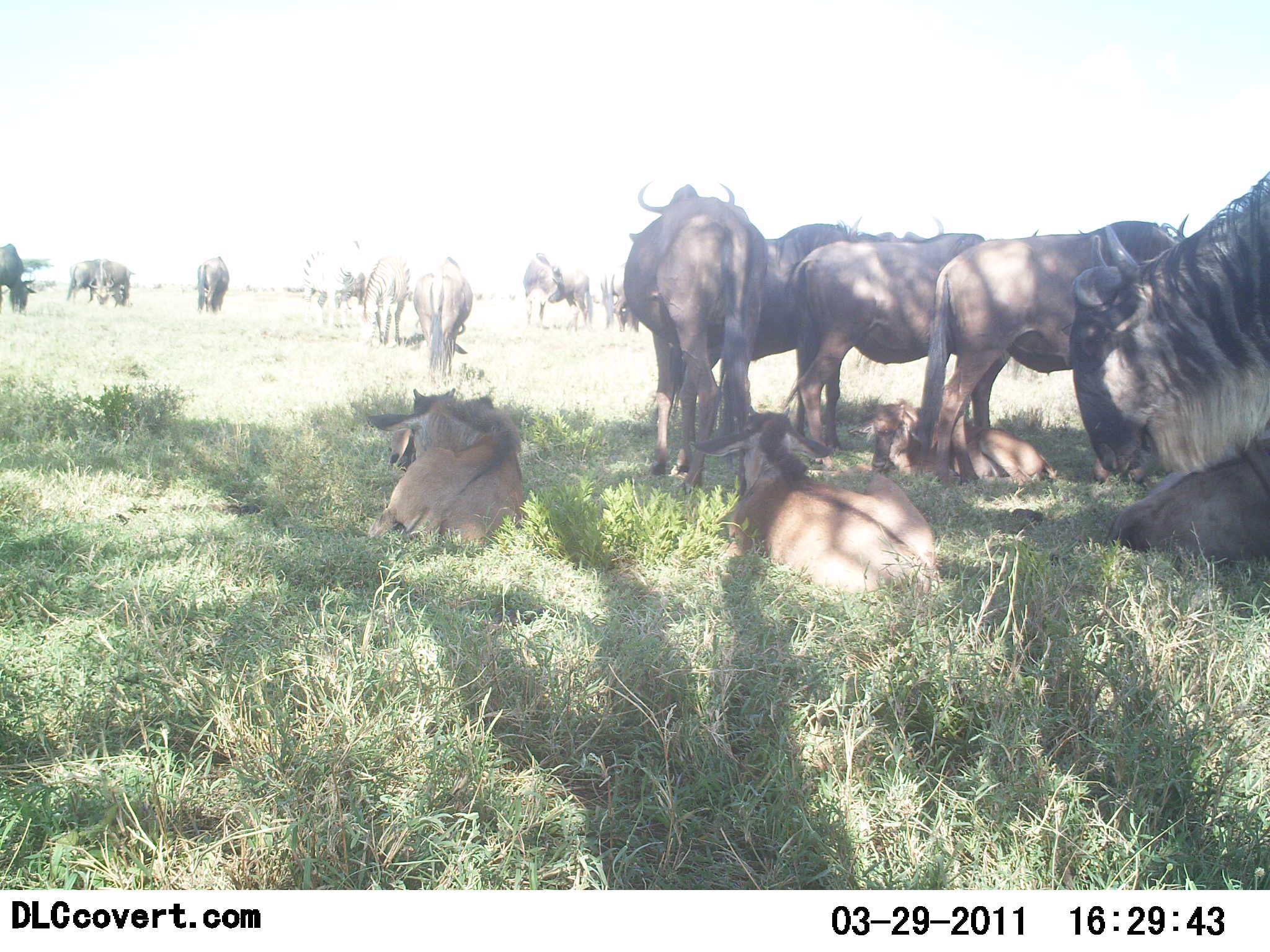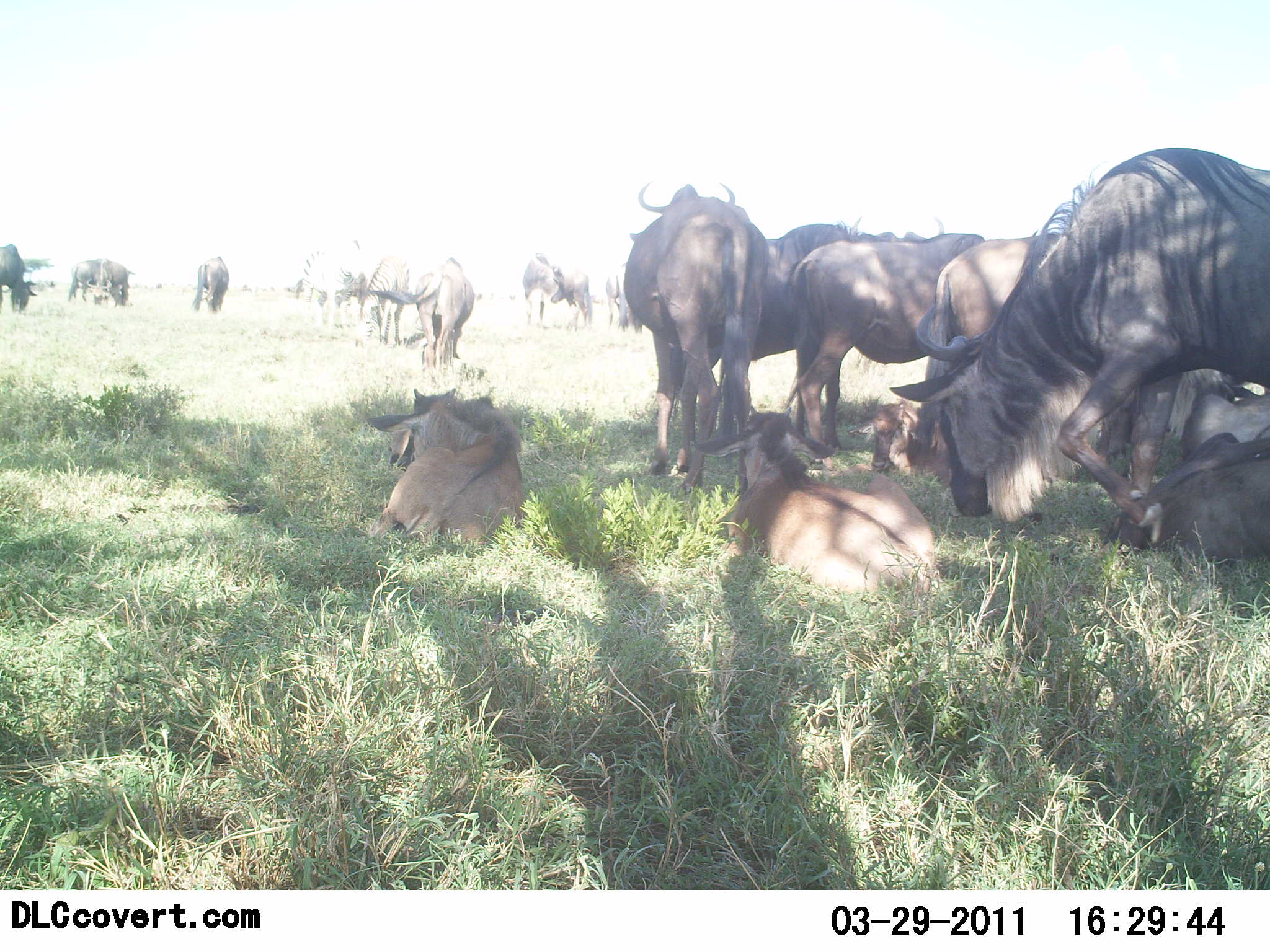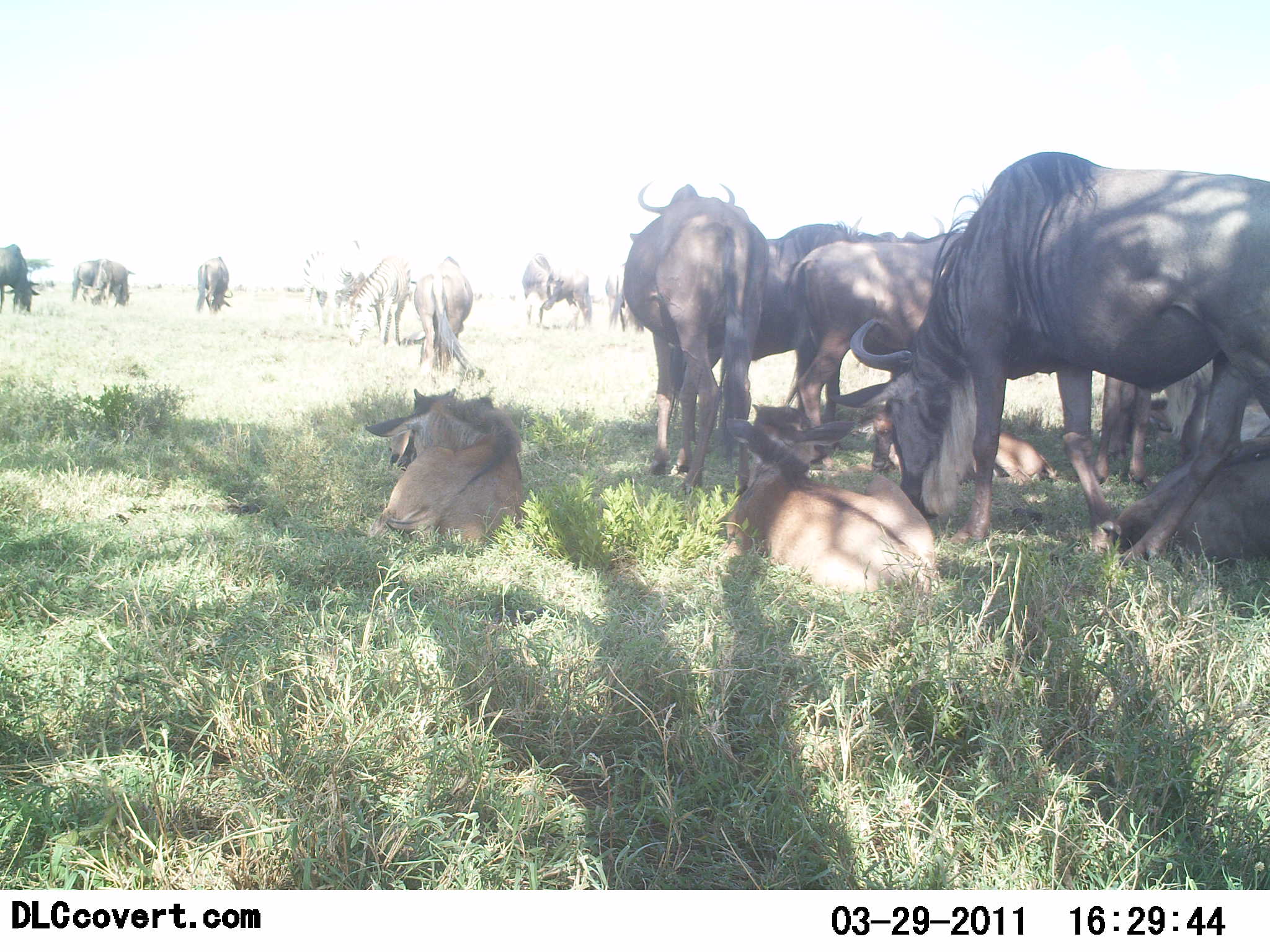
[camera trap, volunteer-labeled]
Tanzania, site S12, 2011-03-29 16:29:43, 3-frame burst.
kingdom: Animalia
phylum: Chordata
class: Mammalia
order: Artiodactyla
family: Bovidae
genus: Connochaetes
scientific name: Connochaetes taurinus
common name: blue wildebeest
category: wildebeest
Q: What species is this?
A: Wildebeest (blue wildebeest) (Connochaetes taurinus).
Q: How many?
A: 11-50.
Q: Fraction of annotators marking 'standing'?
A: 86%.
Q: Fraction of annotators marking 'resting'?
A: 86%.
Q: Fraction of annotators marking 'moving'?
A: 43%.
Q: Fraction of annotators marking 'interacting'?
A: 21%.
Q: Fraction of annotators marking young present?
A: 21%.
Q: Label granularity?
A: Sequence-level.